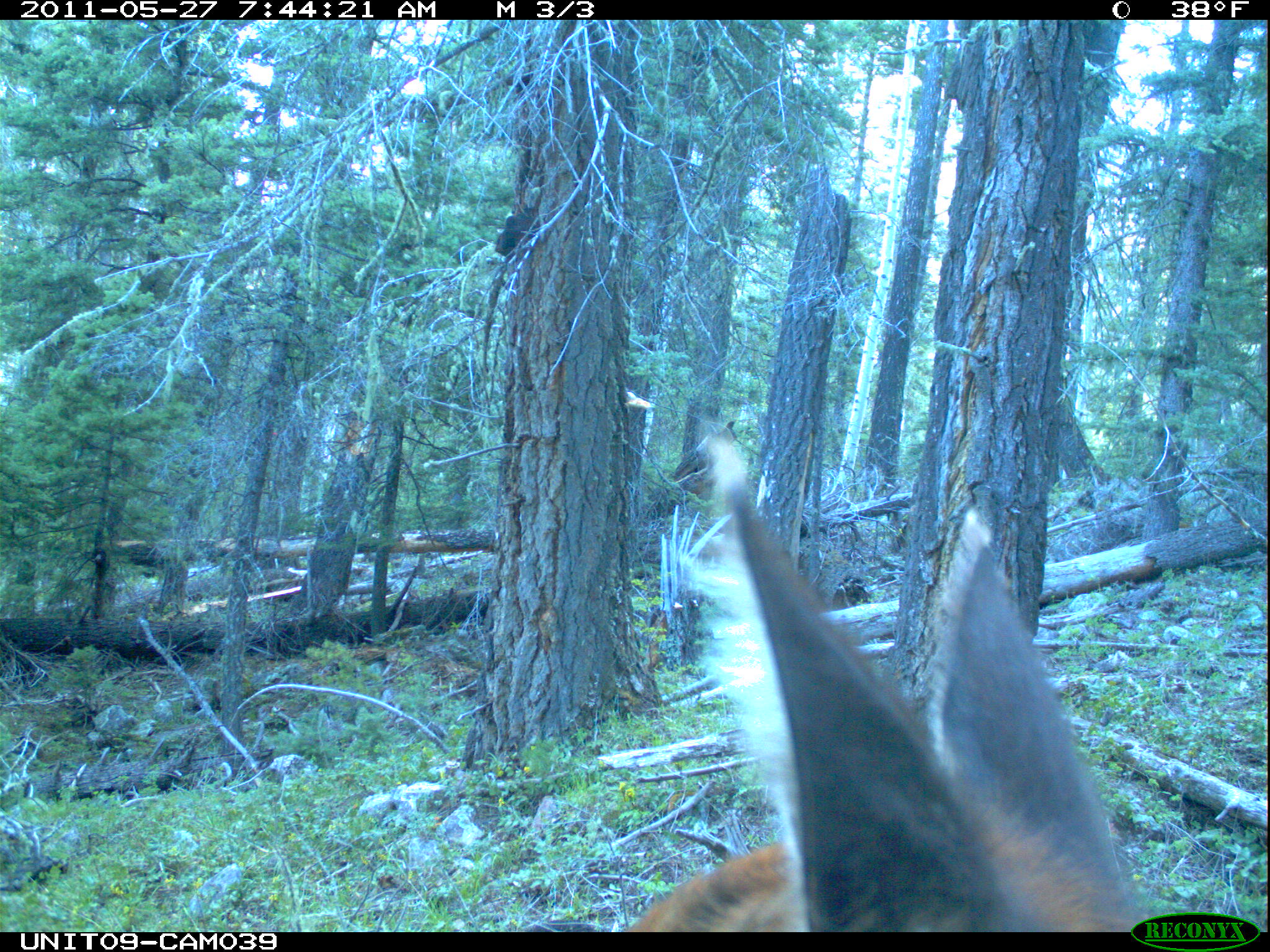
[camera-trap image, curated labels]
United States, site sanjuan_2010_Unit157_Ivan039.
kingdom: Animalia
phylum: Chordata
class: Mammalia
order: Artiodactyla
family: Cervidae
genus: Cervus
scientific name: Cervus elaphus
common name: red deer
Cervus elaphus (red deer).